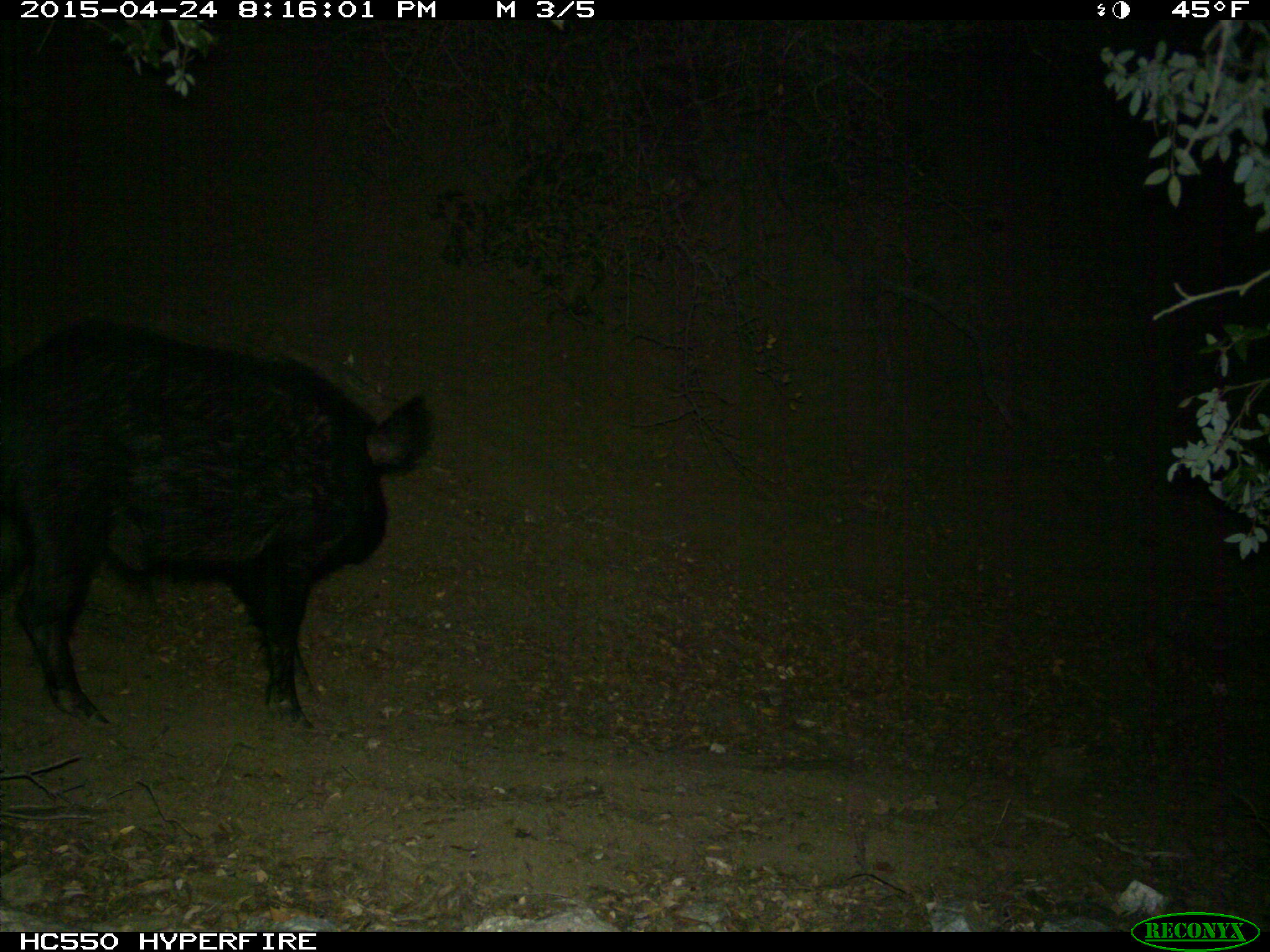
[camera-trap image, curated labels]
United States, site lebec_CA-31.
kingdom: Animalia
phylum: Chordata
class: Mammalia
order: Artiodactyla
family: Suidae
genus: Sus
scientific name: Sus scrofa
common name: wild boar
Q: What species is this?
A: Sus scrofa (wild boar).